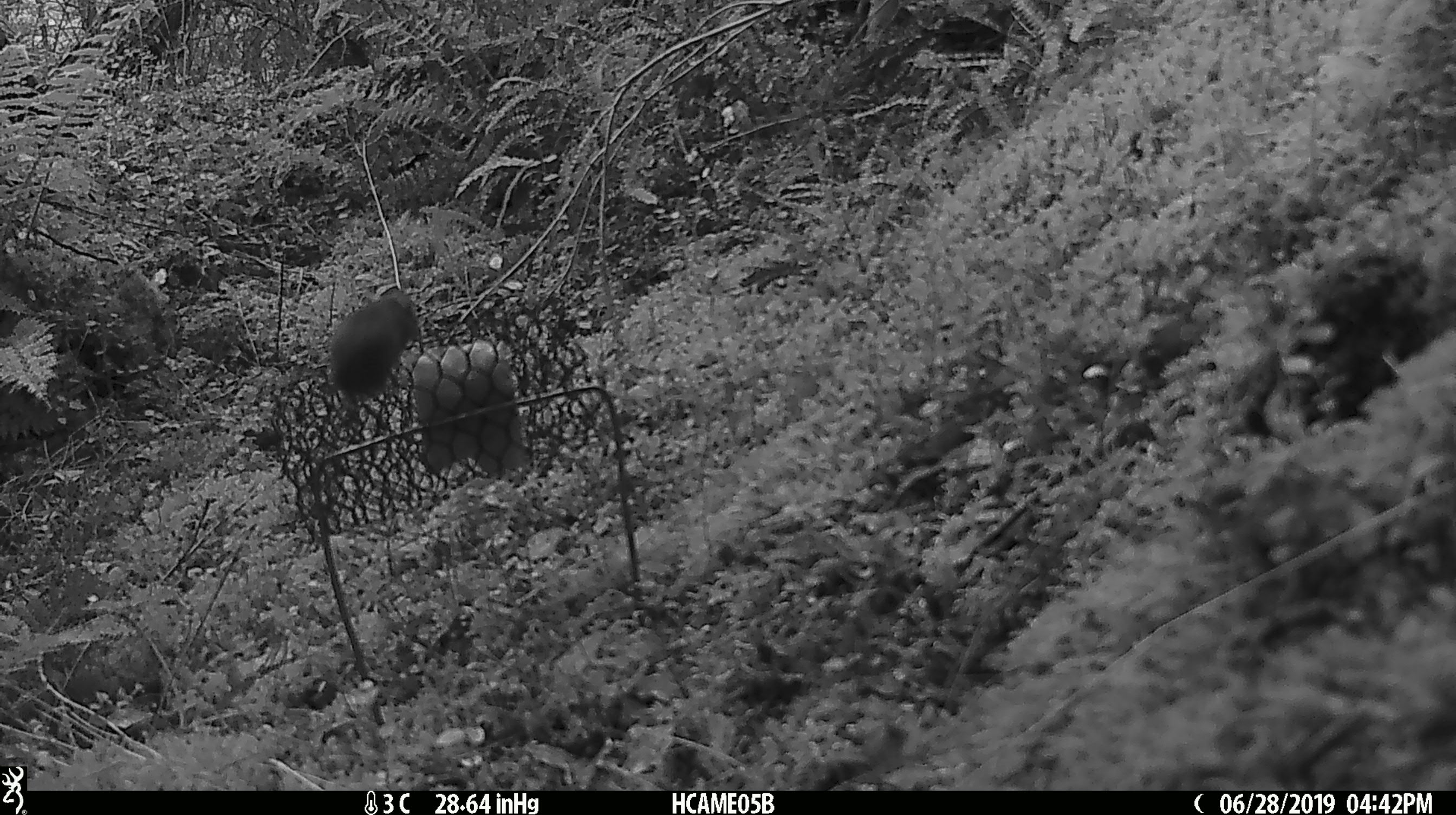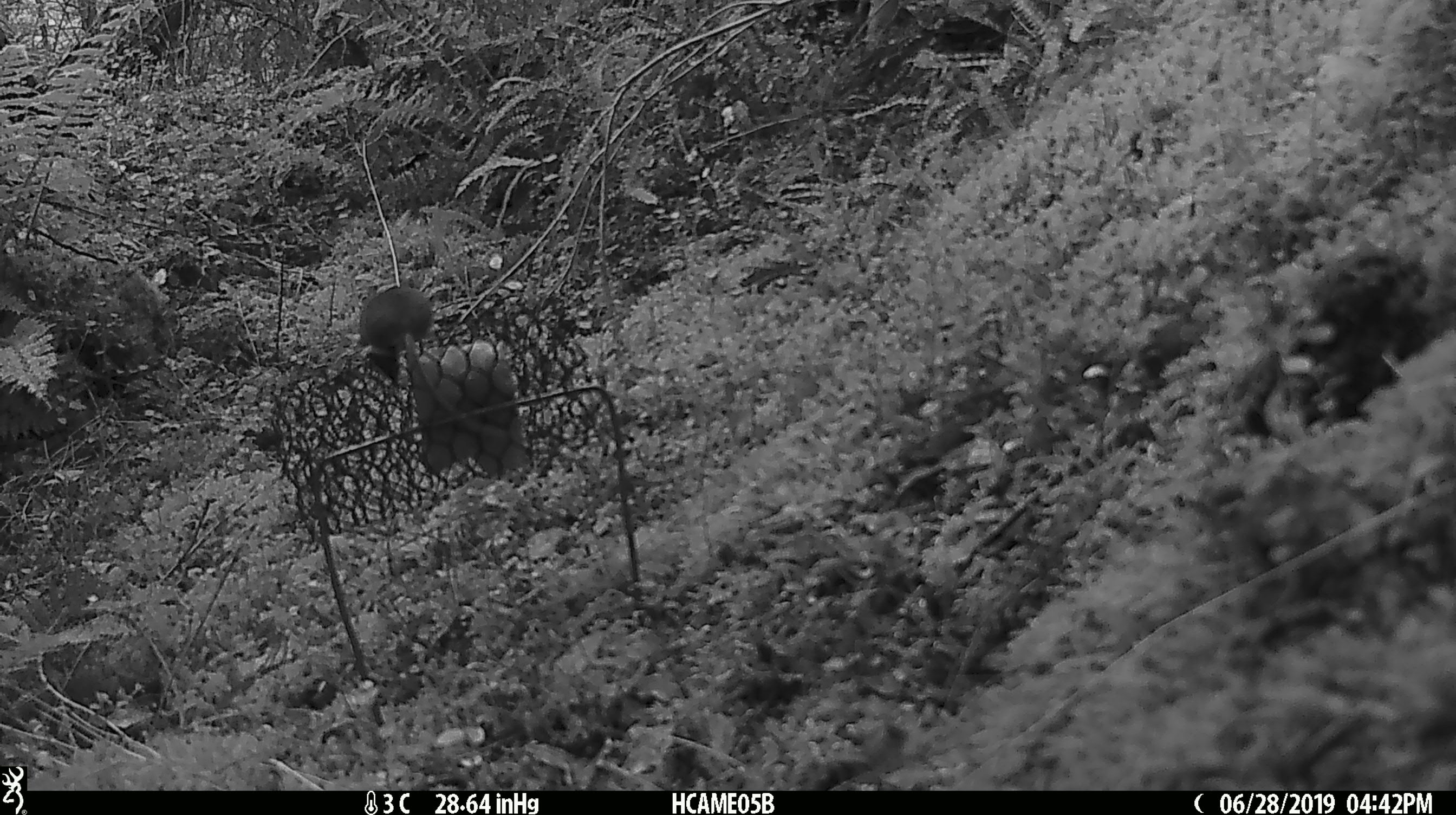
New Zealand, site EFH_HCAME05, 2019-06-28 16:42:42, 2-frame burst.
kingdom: Animalia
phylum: Chordata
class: Mammalia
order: Rodentia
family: Muridae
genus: Mus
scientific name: Mus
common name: mouse